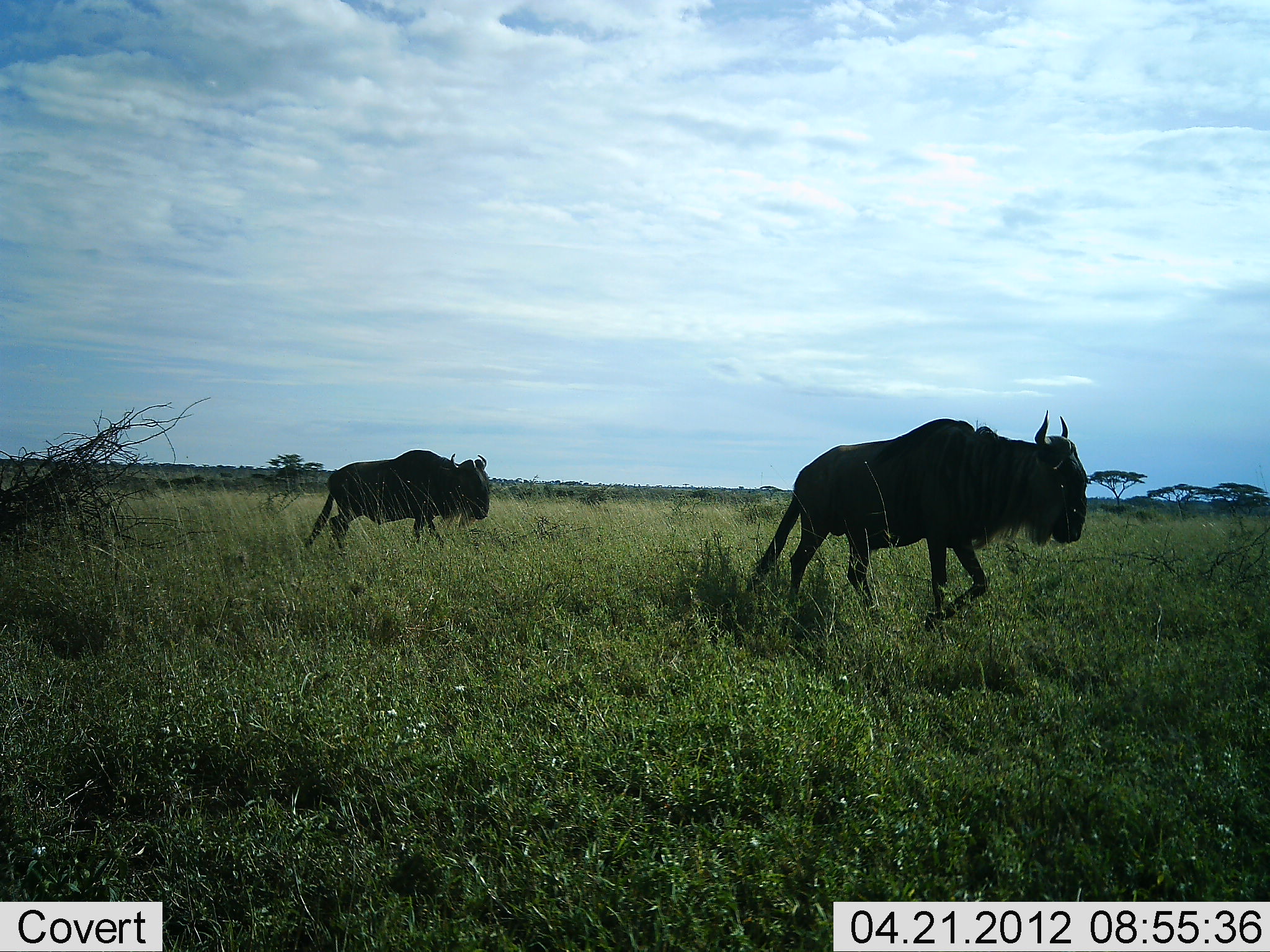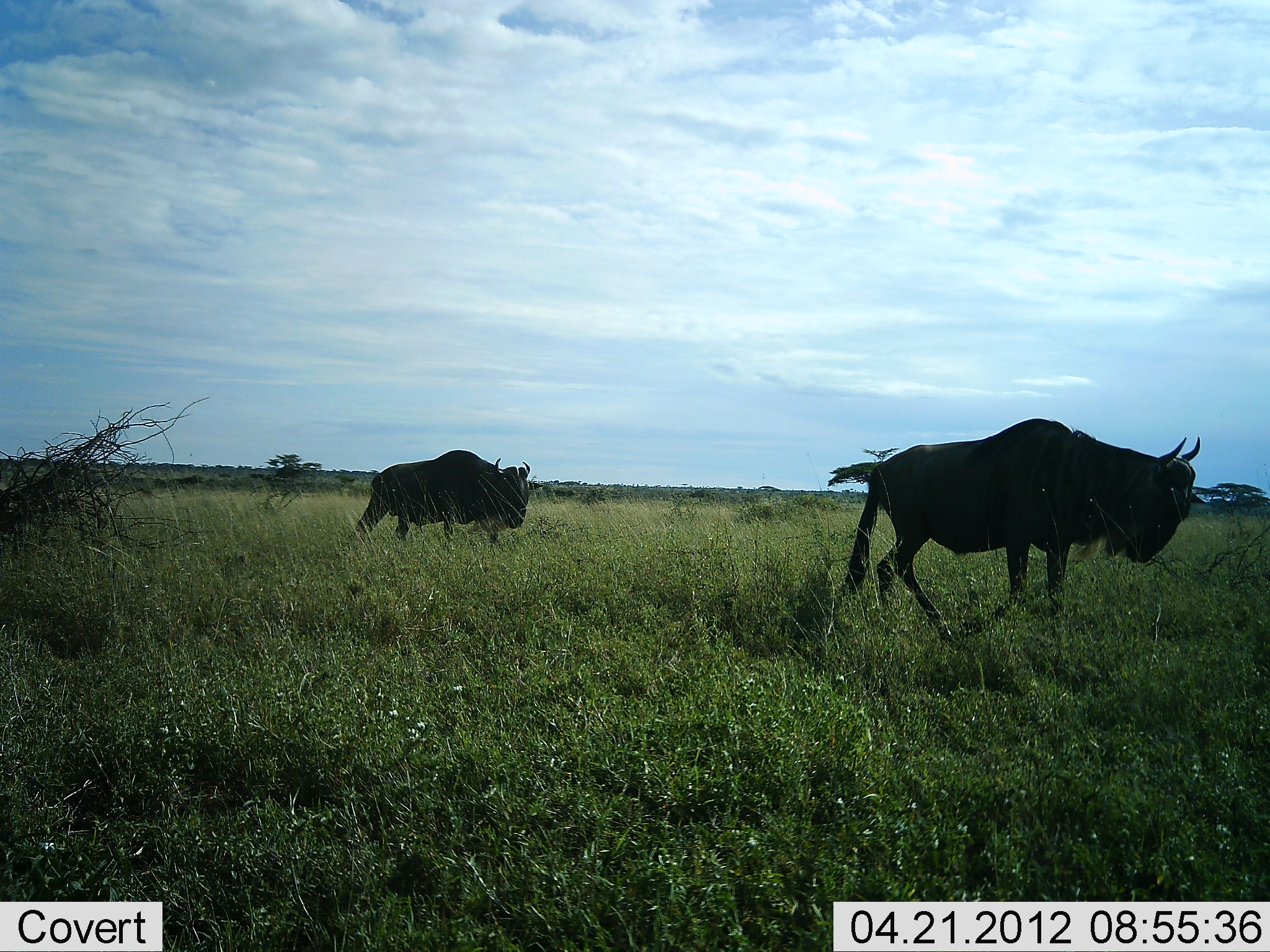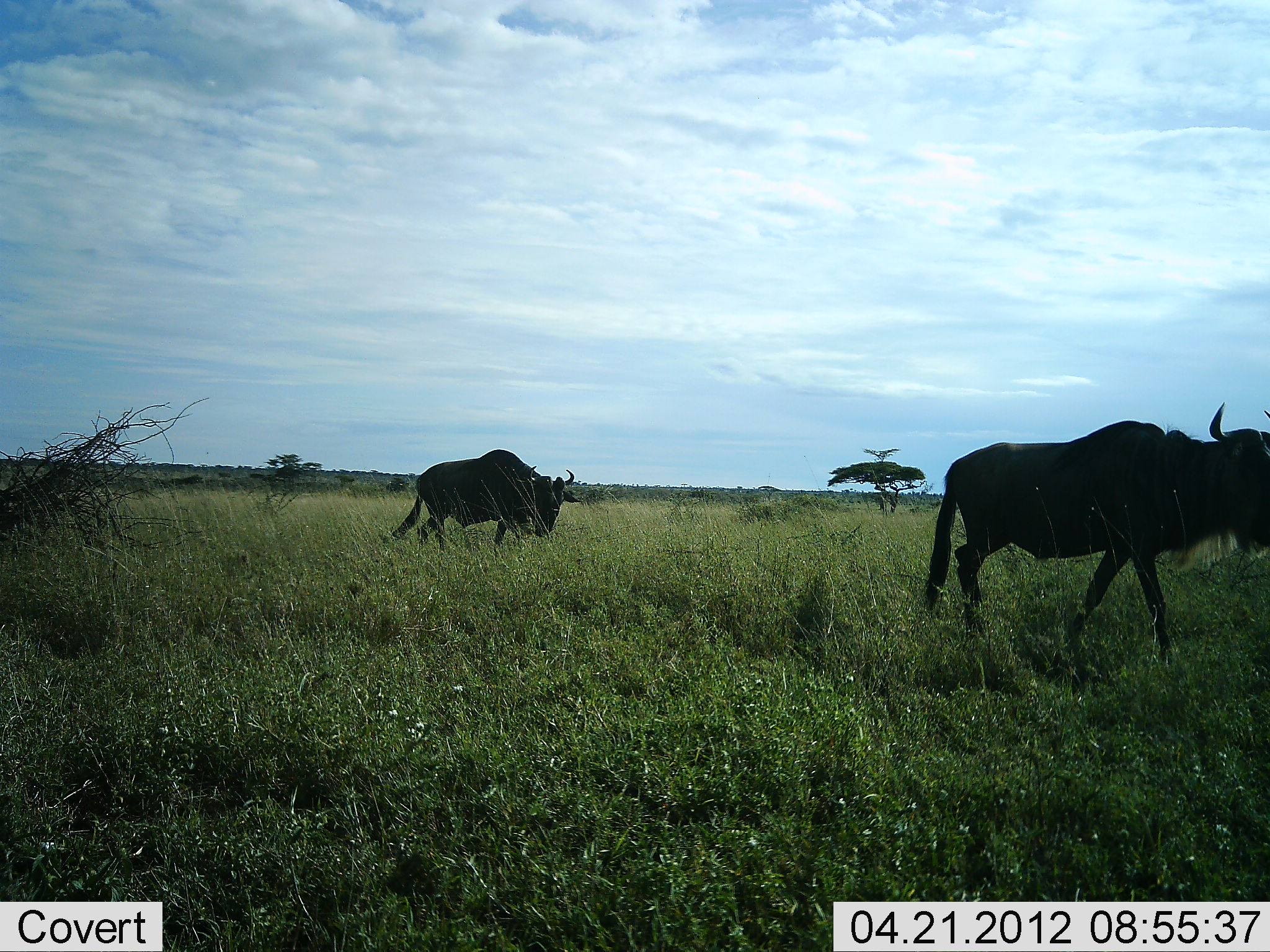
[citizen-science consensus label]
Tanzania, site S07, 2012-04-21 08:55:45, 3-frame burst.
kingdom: Animalia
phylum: Chordata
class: Mammalia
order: Artiodactyla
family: Bovidae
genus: Connochaetes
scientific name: Connochaetes taurinus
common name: blue wildebeest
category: wildebeest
Wildebeest (blue wildebeest) (Connochaetes taurinus), count 2. Behavior (volunteer vote fractions): standing 4%, resting 0%, moving 100%, interacting 0%. Young present (vote fraction): 0%. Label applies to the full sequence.